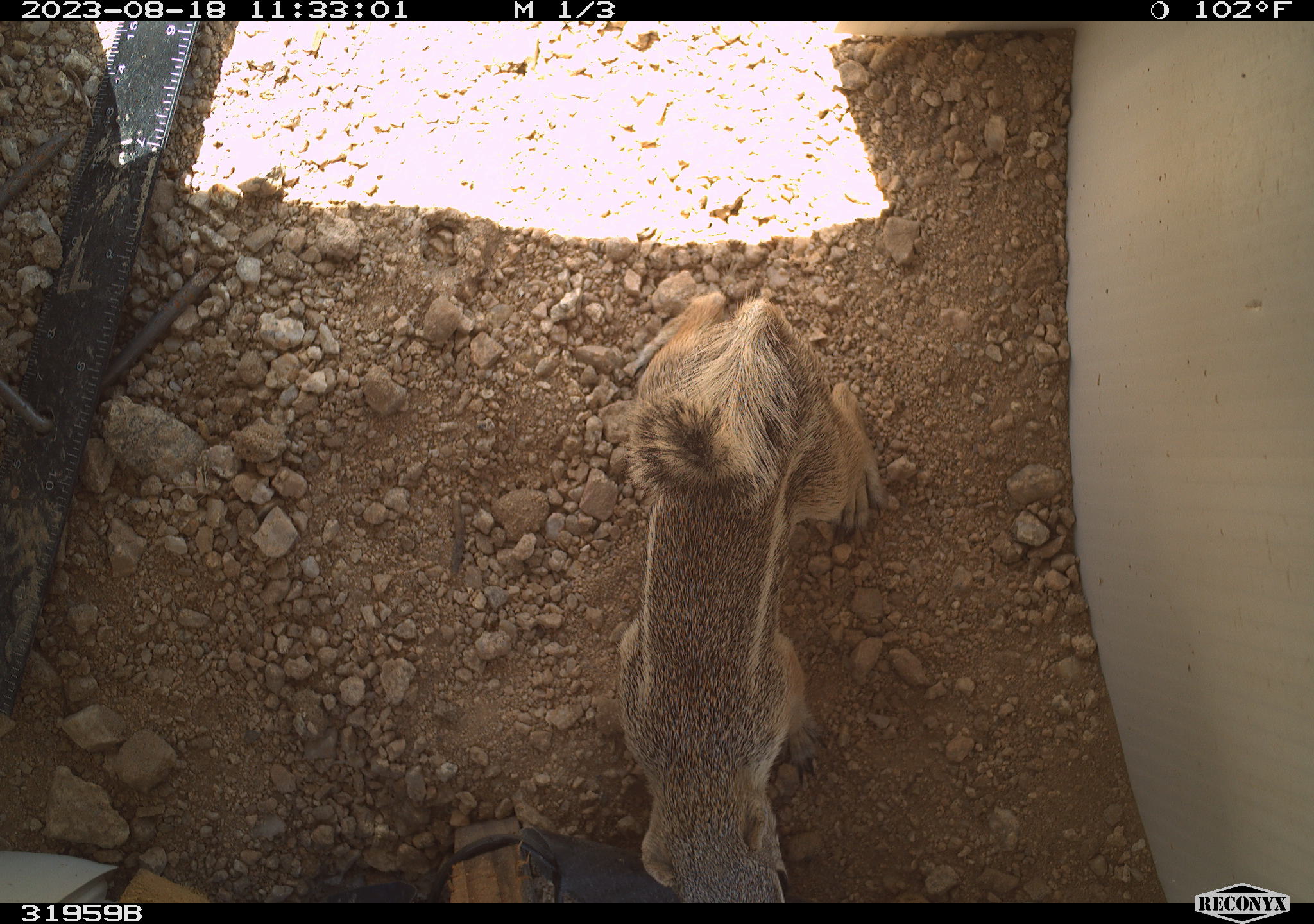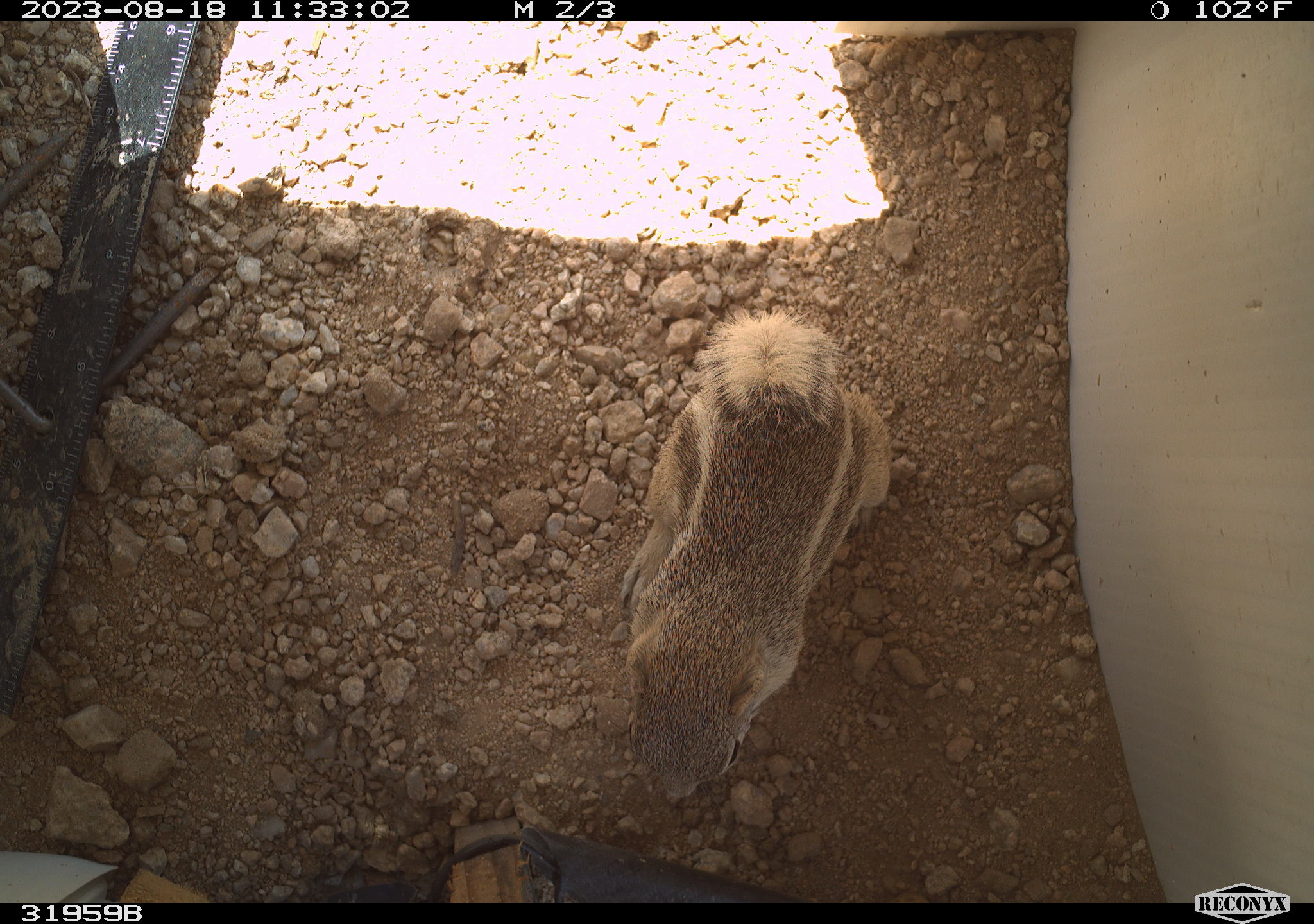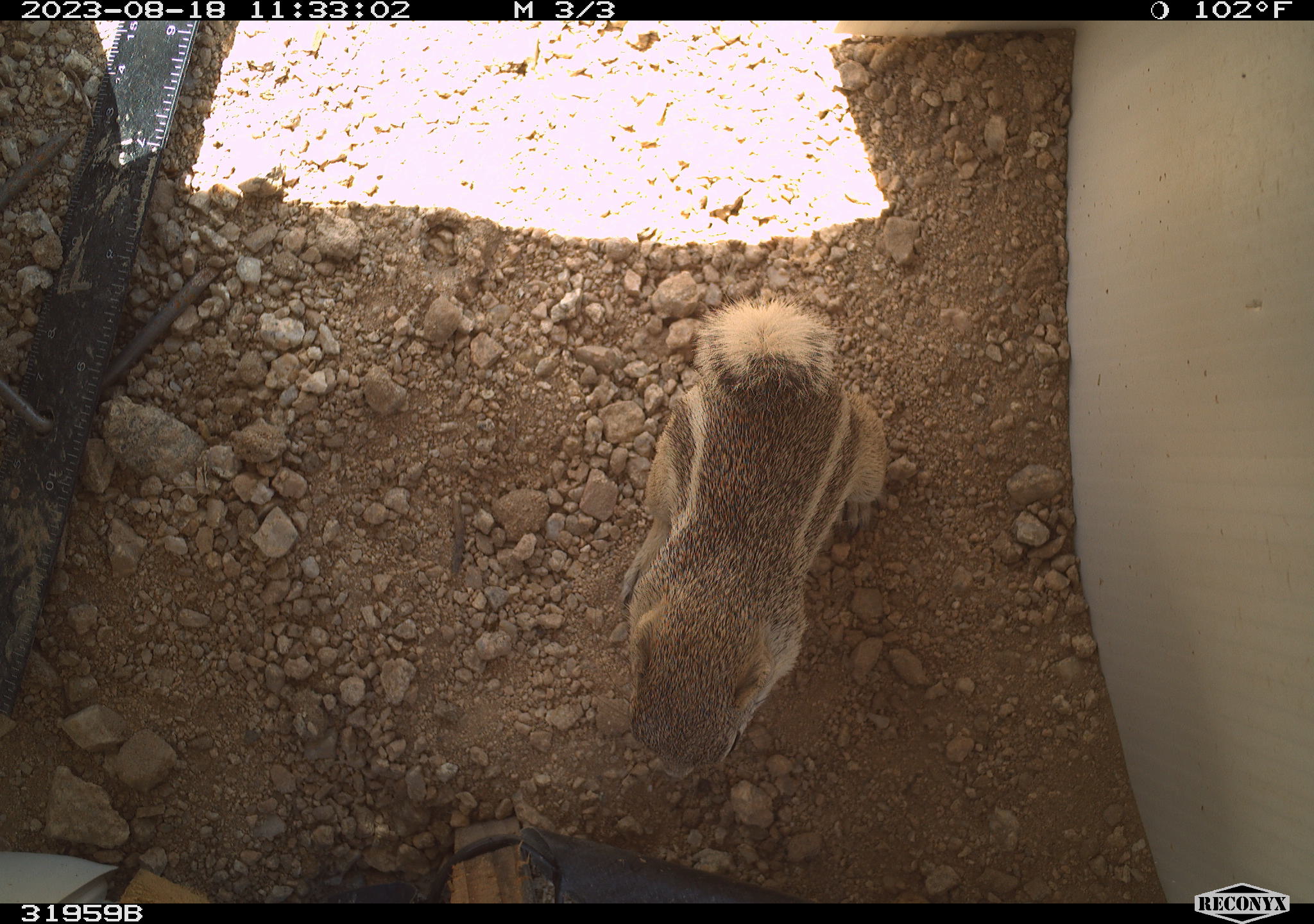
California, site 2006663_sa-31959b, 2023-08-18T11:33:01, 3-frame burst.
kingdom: Animalia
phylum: Chordata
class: Mammalia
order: Rodentia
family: Sciuridae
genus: Ammospermophilus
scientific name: Ammospermophilus leucurus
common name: white-tailed antelope squirrel